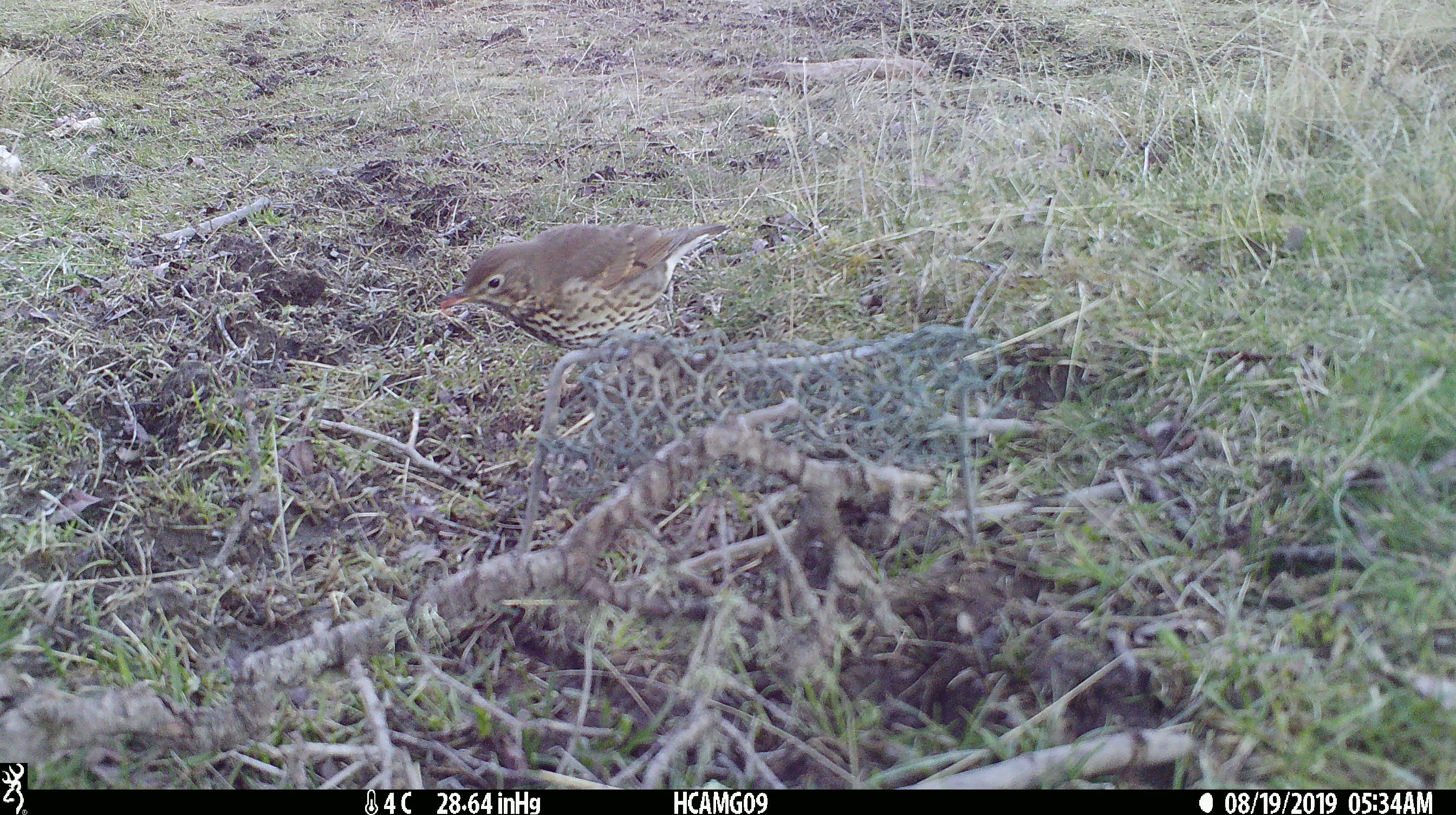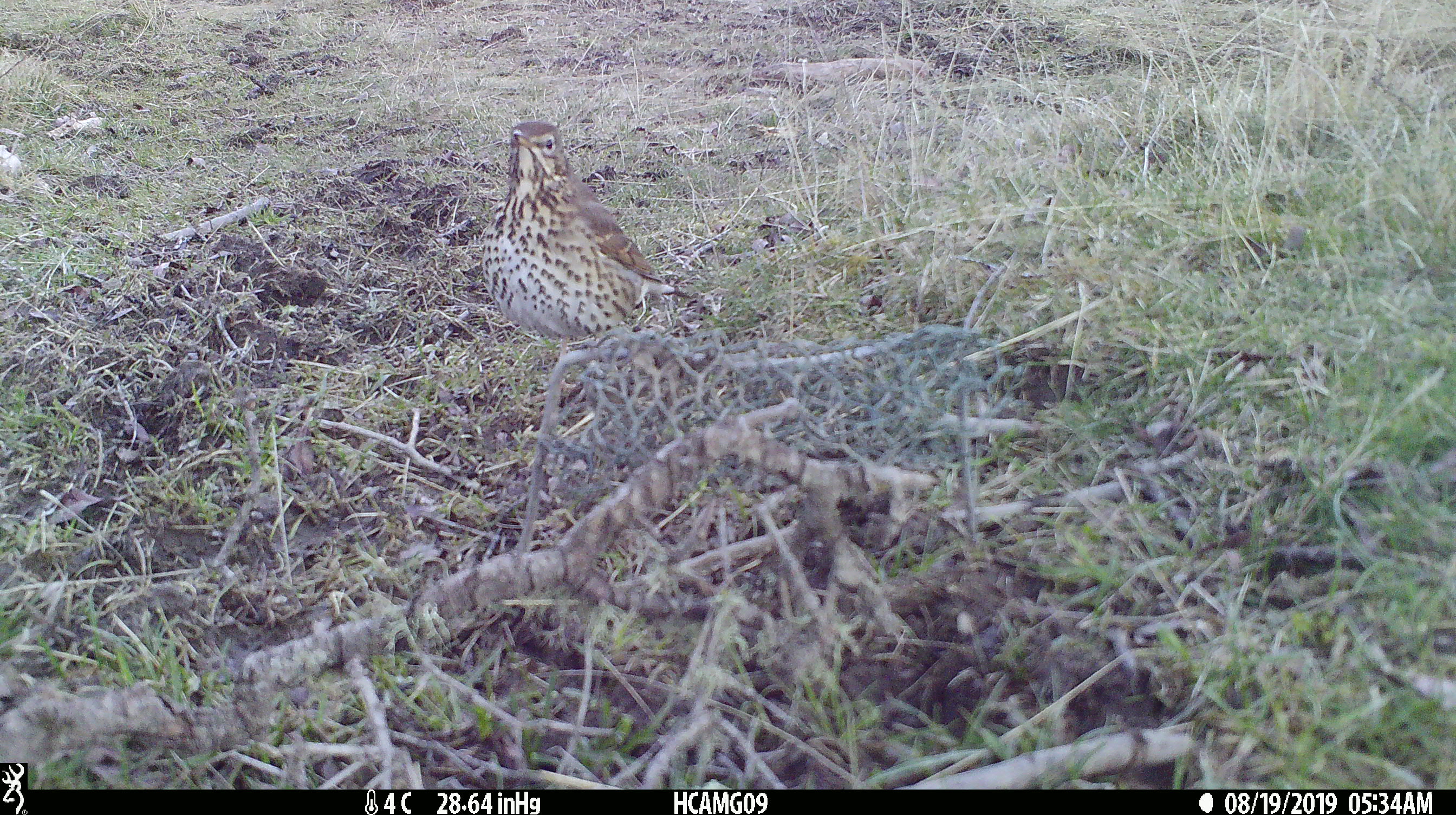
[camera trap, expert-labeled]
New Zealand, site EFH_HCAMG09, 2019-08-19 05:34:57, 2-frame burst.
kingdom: Animalia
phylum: Chordata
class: Aves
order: Passeriformes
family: Turdidae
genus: Turdus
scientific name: Turdus philomelos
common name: song thrush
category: thrush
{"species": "thrush (song thrush) (Turdus philomelos)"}